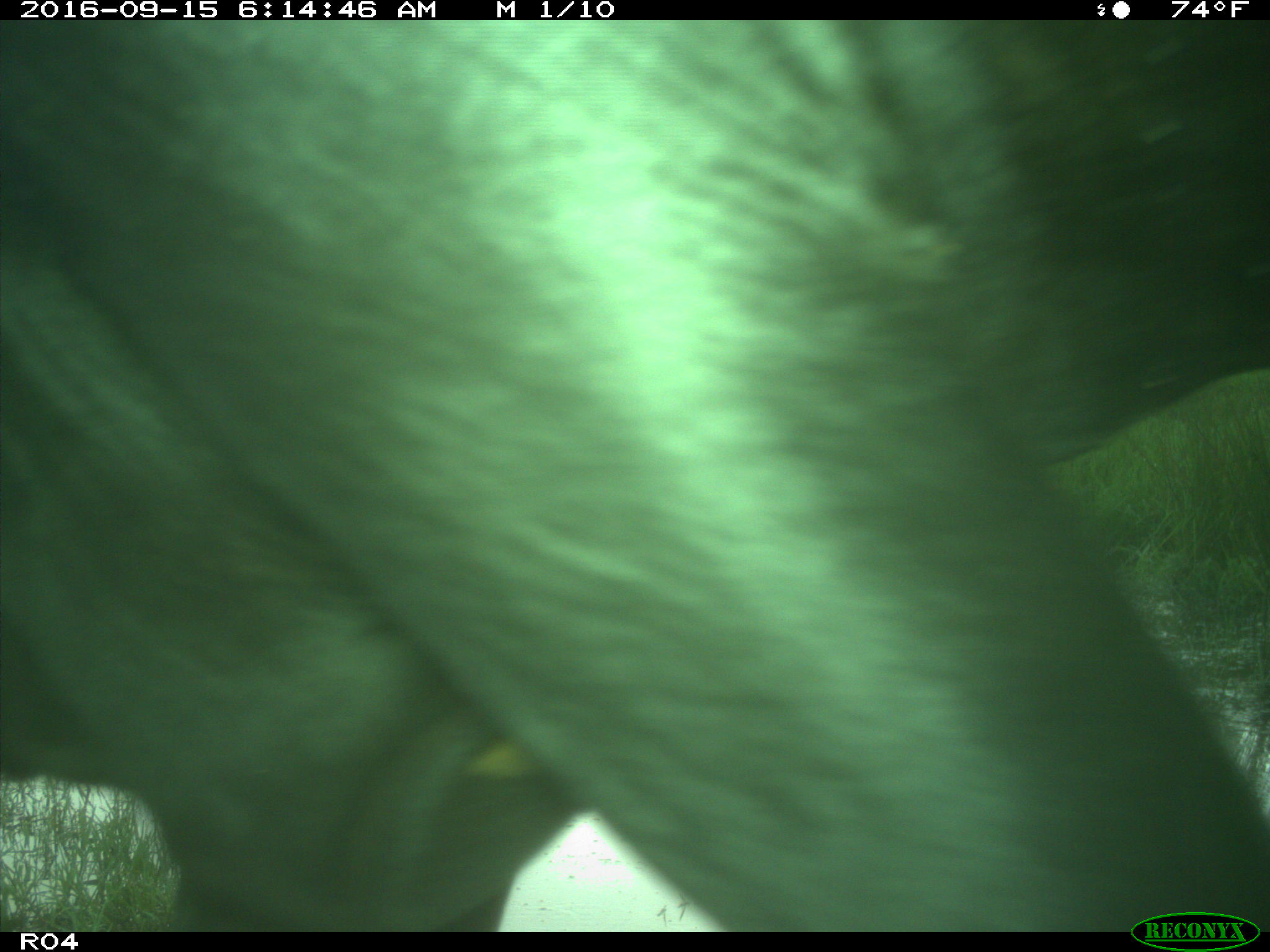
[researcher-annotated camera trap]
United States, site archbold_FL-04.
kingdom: Animalia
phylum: Chordata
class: Mammalia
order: Artiodactyla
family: Bovidae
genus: Bos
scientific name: Bos taurus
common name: domestic cow